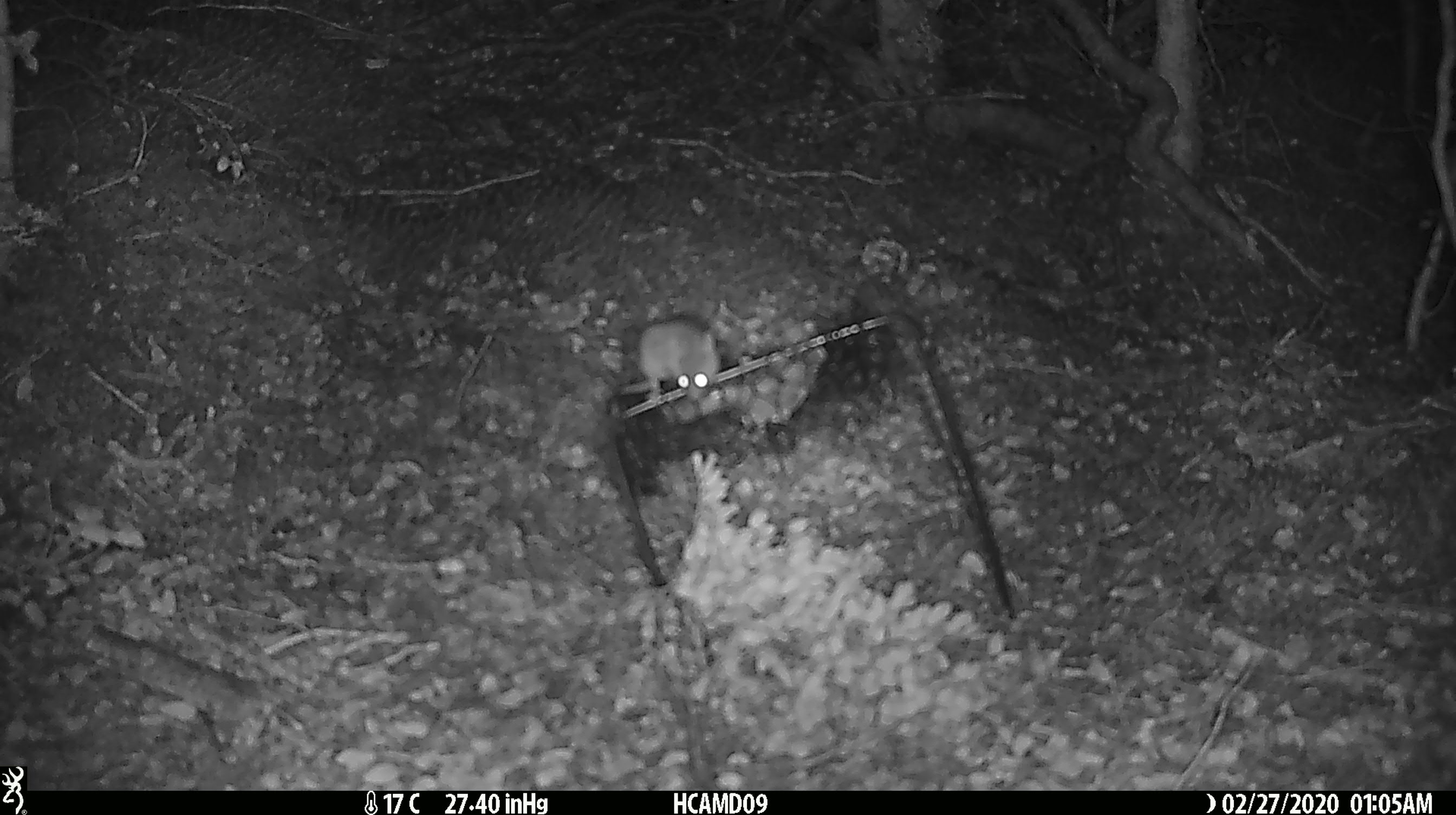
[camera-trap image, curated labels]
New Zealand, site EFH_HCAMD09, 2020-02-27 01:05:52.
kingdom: Animalia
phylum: Chordata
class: Mammalia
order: Rodentia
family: Muridae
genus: Mus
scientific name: Mus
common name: mouse